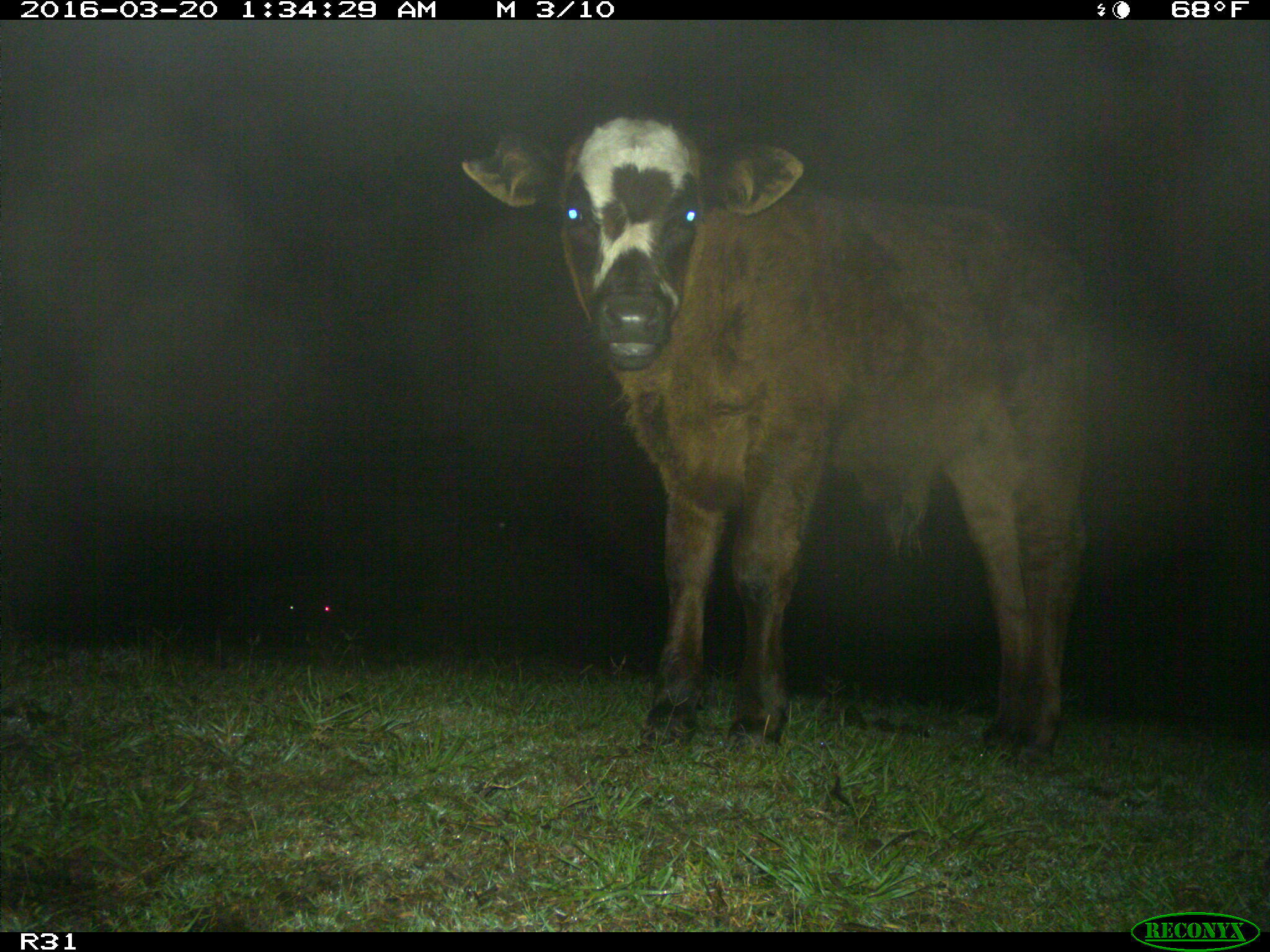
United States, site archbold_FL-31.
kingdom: Animalia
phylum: Chordata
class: Mammalia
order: Artiodactyla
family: Bovidae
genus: Bos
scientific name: Bos taurus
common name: domestic cow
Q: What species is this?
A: Bos taurus (domestic cow).